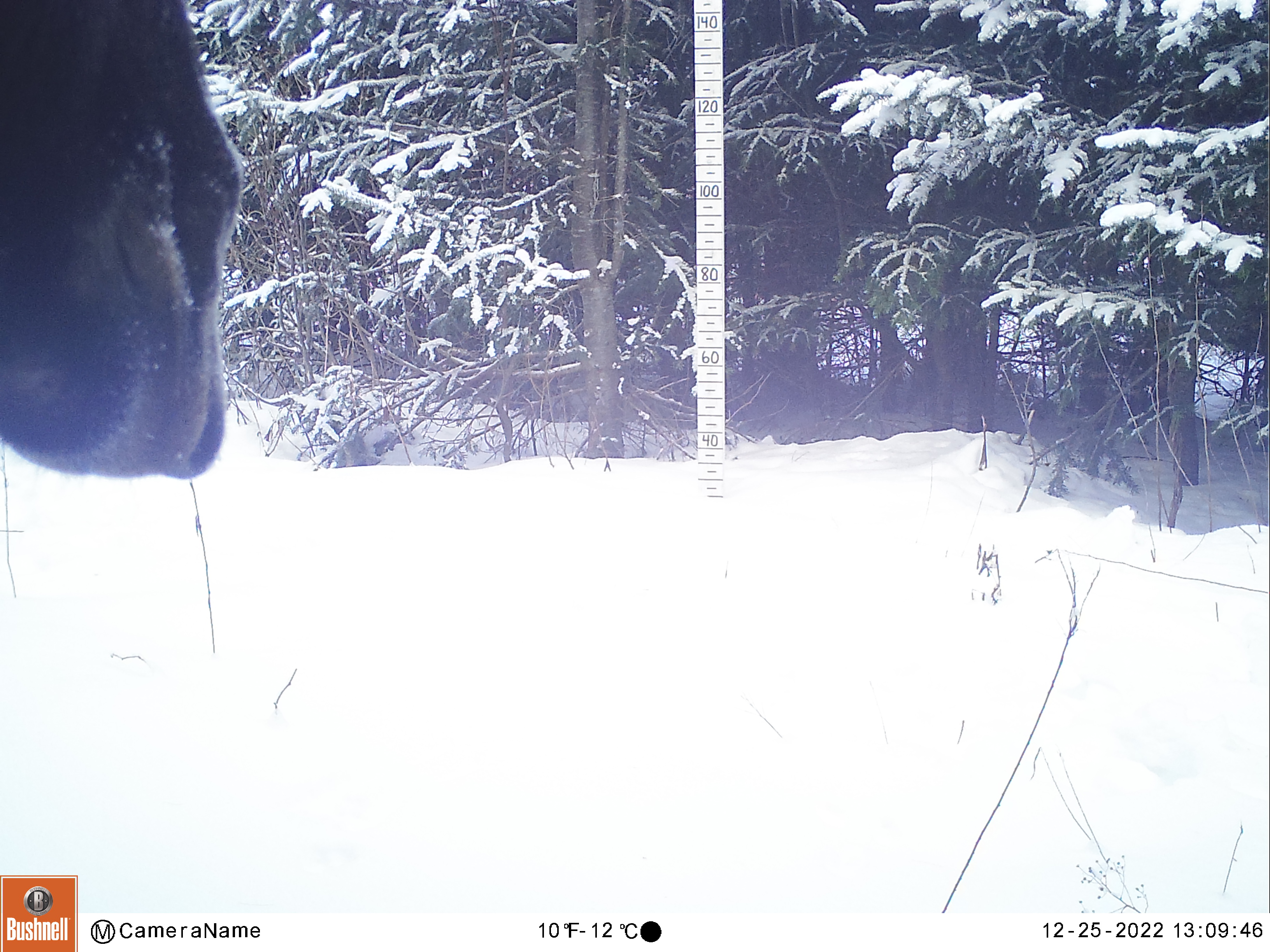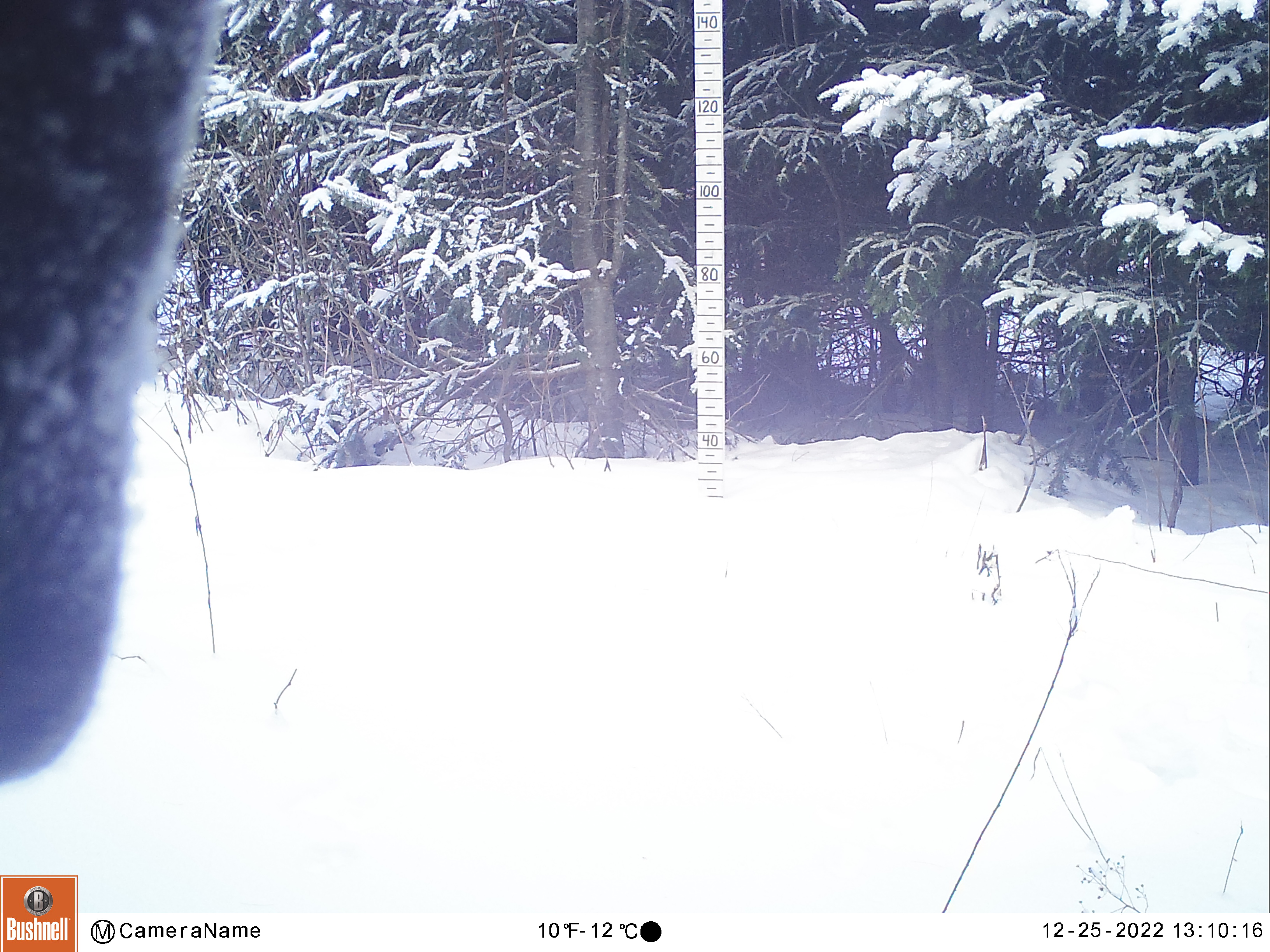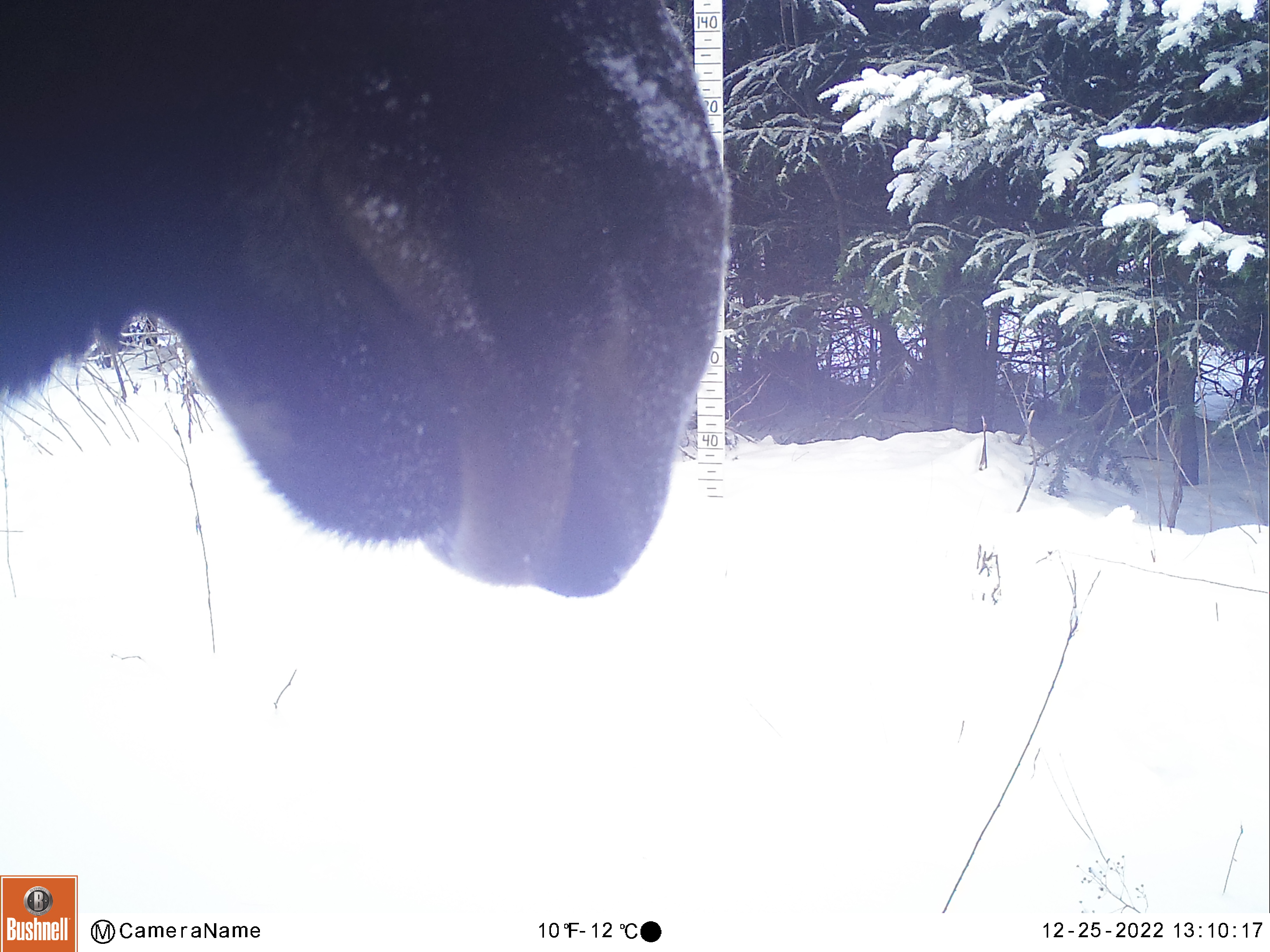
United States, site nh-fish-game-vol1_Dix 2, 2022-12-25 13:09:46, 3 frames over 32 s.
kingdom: Animalia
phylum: Chordata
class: Mammalia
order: Artiodactyla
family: Cervidae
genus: Alces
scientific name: Alces alces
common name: moose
Moose (Alces alces).